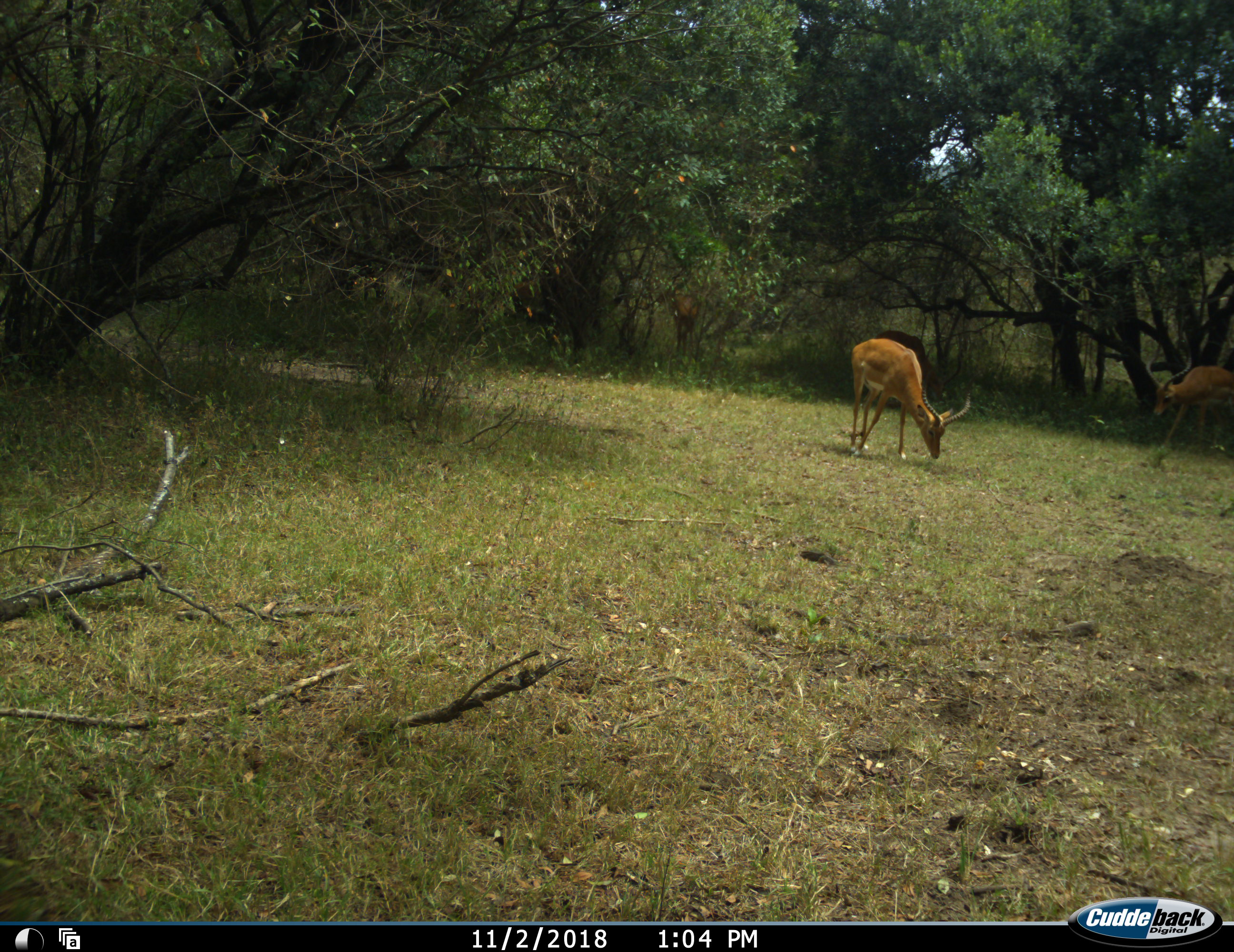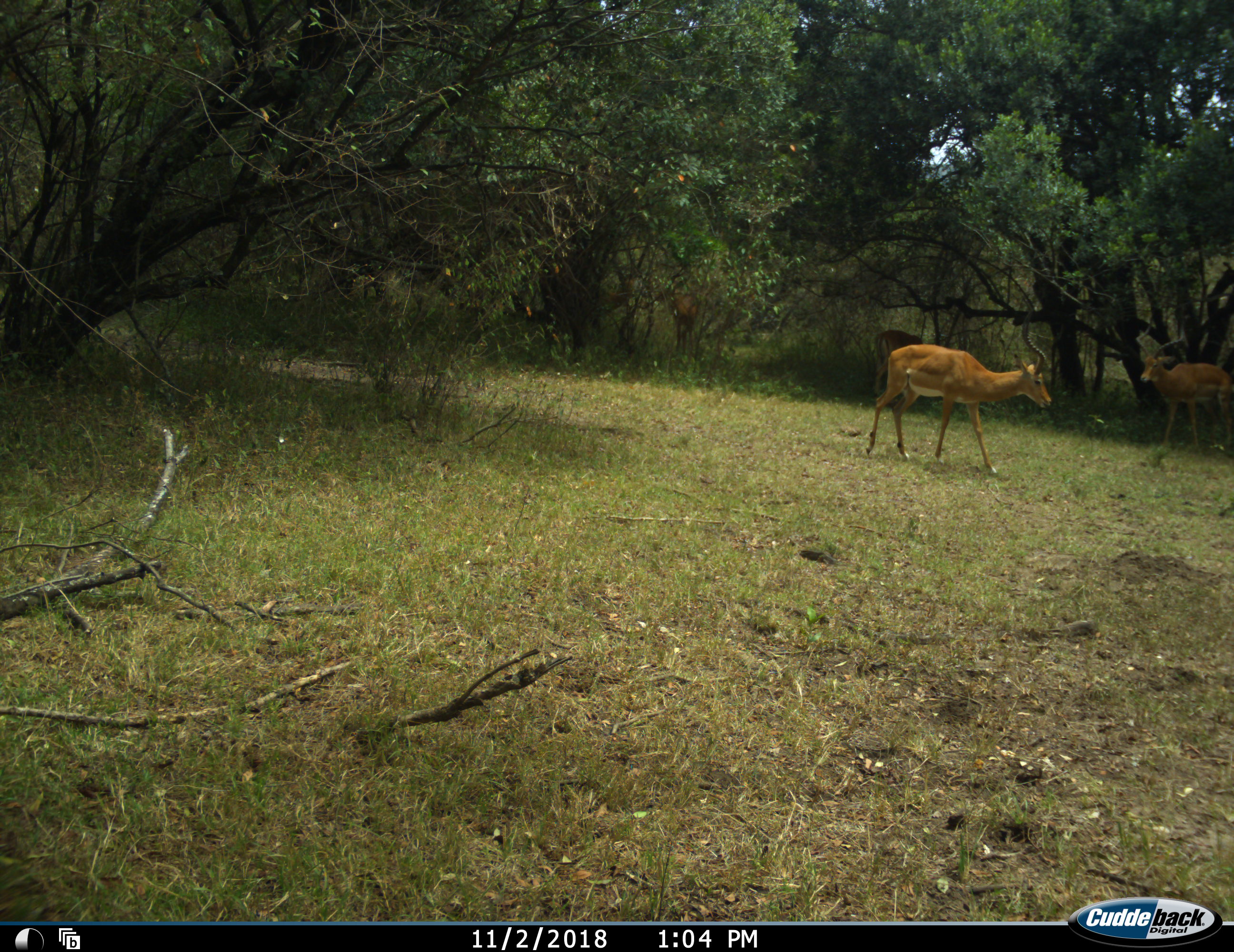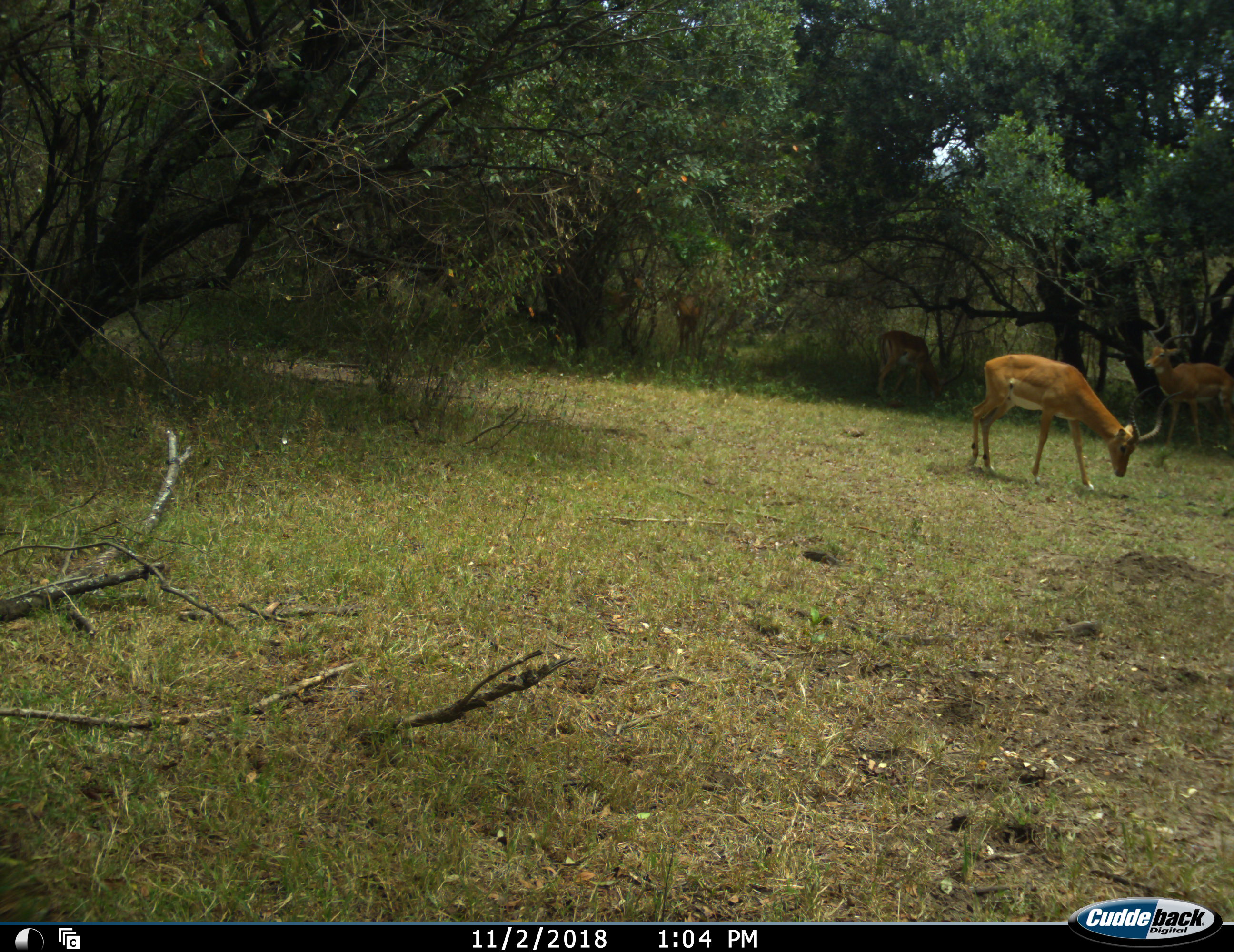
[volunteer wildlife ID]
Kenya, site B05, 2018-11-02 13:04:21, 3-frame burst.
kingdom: Animalia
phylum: Chordata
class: Mammalia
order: Artiodactyla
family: Bovidae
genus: Aepyceros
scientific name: Aepyceros melampus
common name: impala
Impala (Aepyceros melampus), count 4. Behavior (volunteer vote fractions): standing 50%, resting 0%, moving 88%, interacting 0%. Young present (vote fraction): 0%. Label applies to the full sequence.